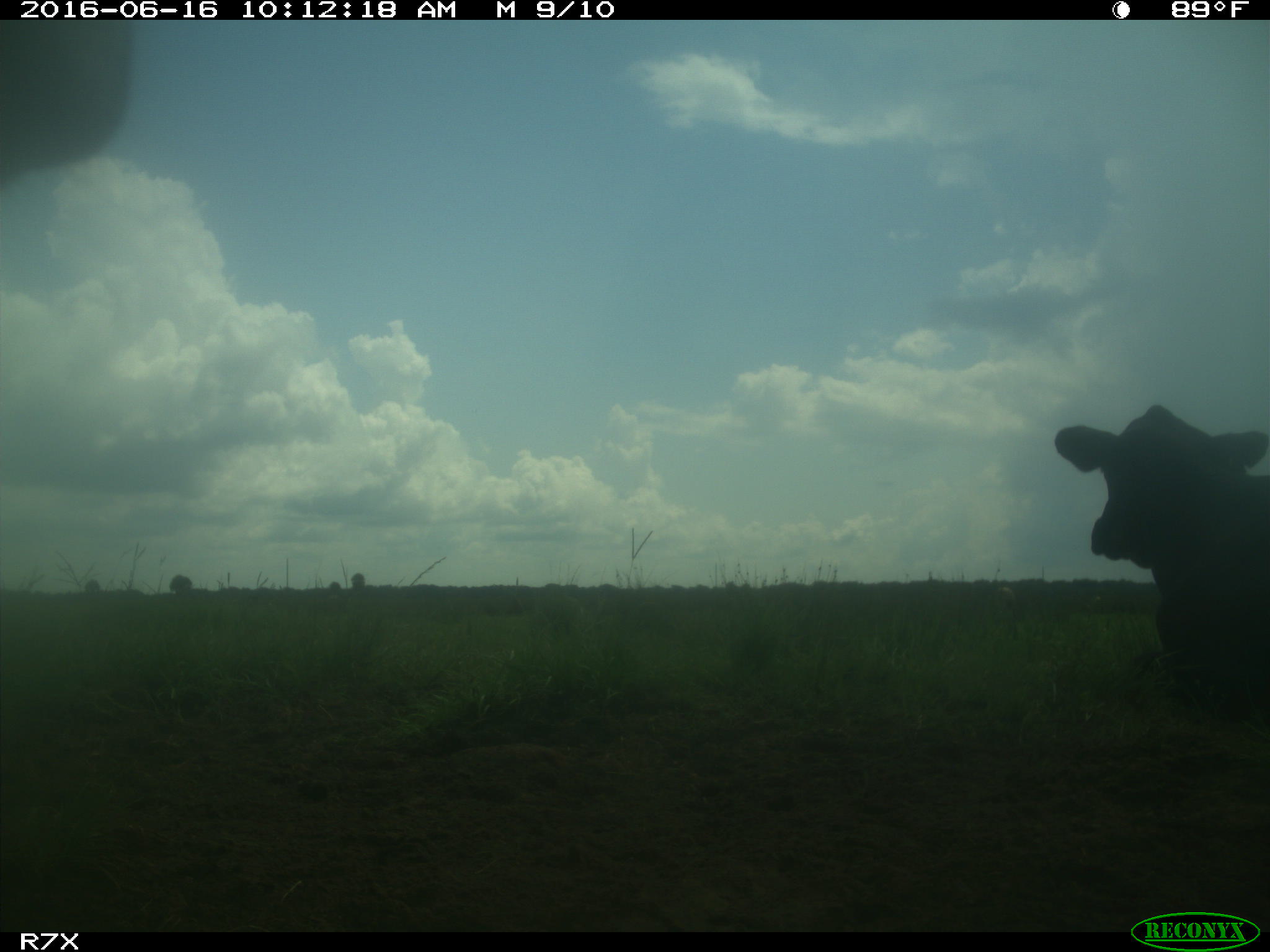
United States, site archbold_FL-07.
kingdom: Animalia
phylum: Chordata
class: Mammalia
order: Artiodactyla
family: Bovidae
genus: Bos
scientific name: Bos taurus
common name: domestic cow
Bos taurus (domestic cow).